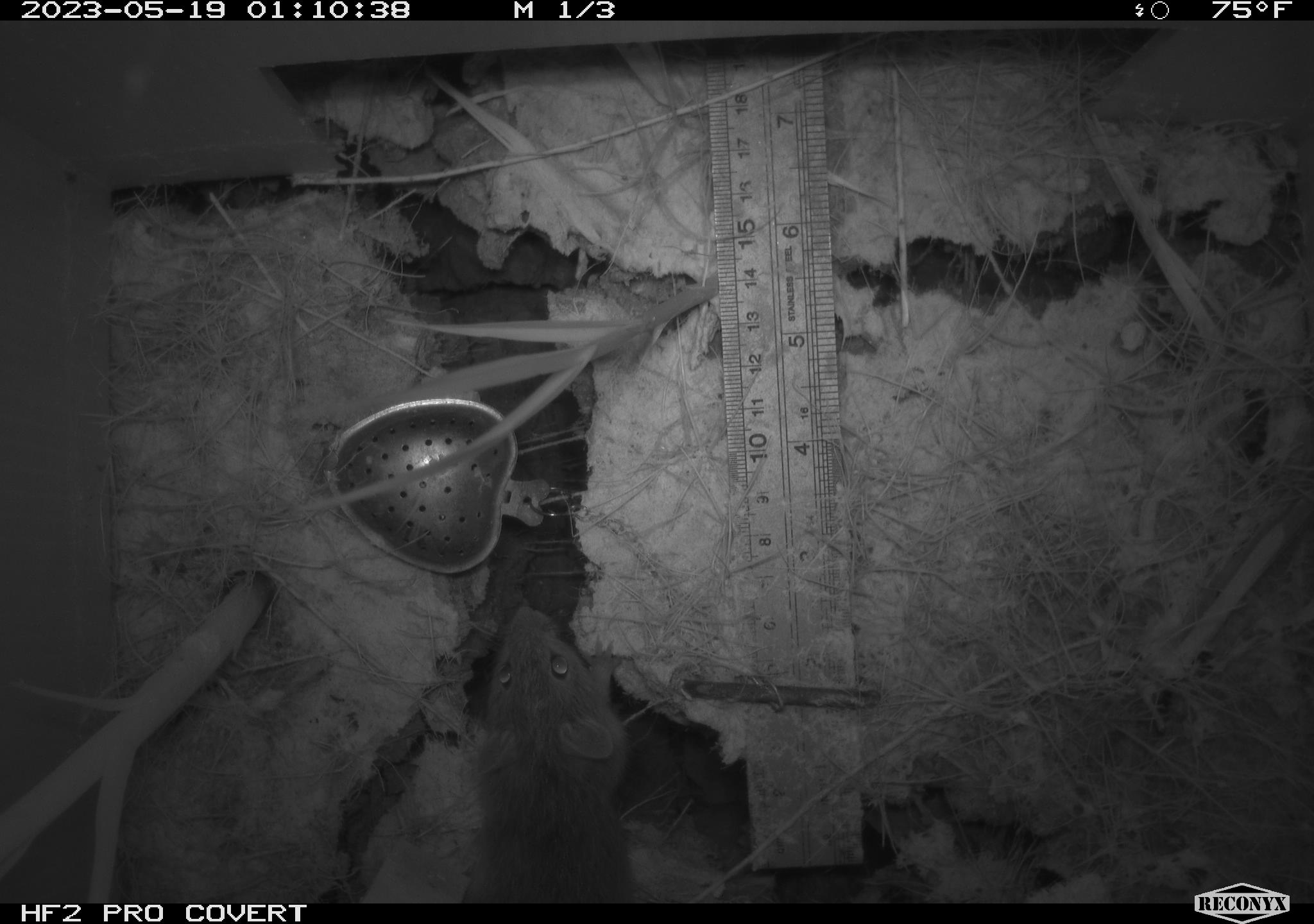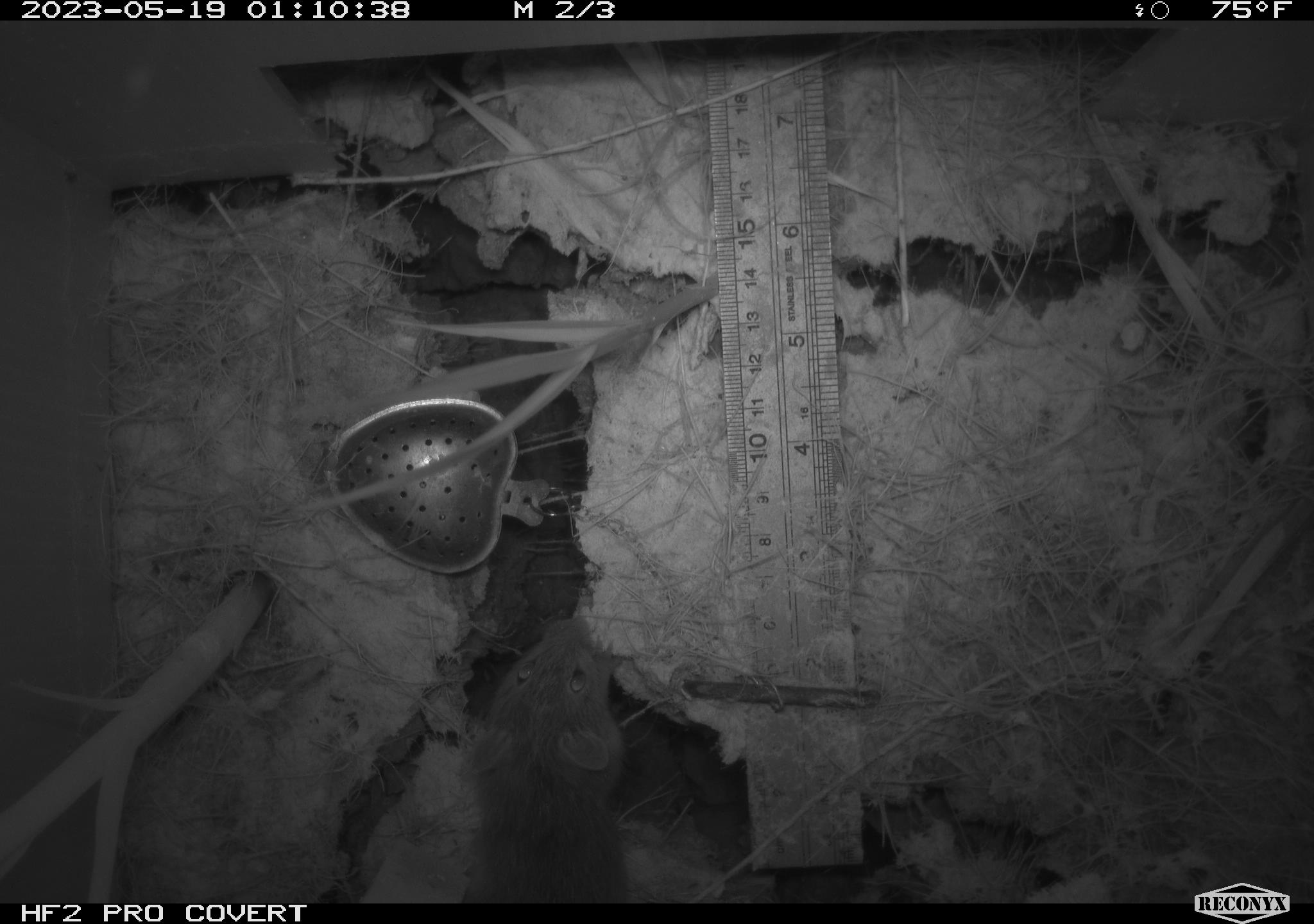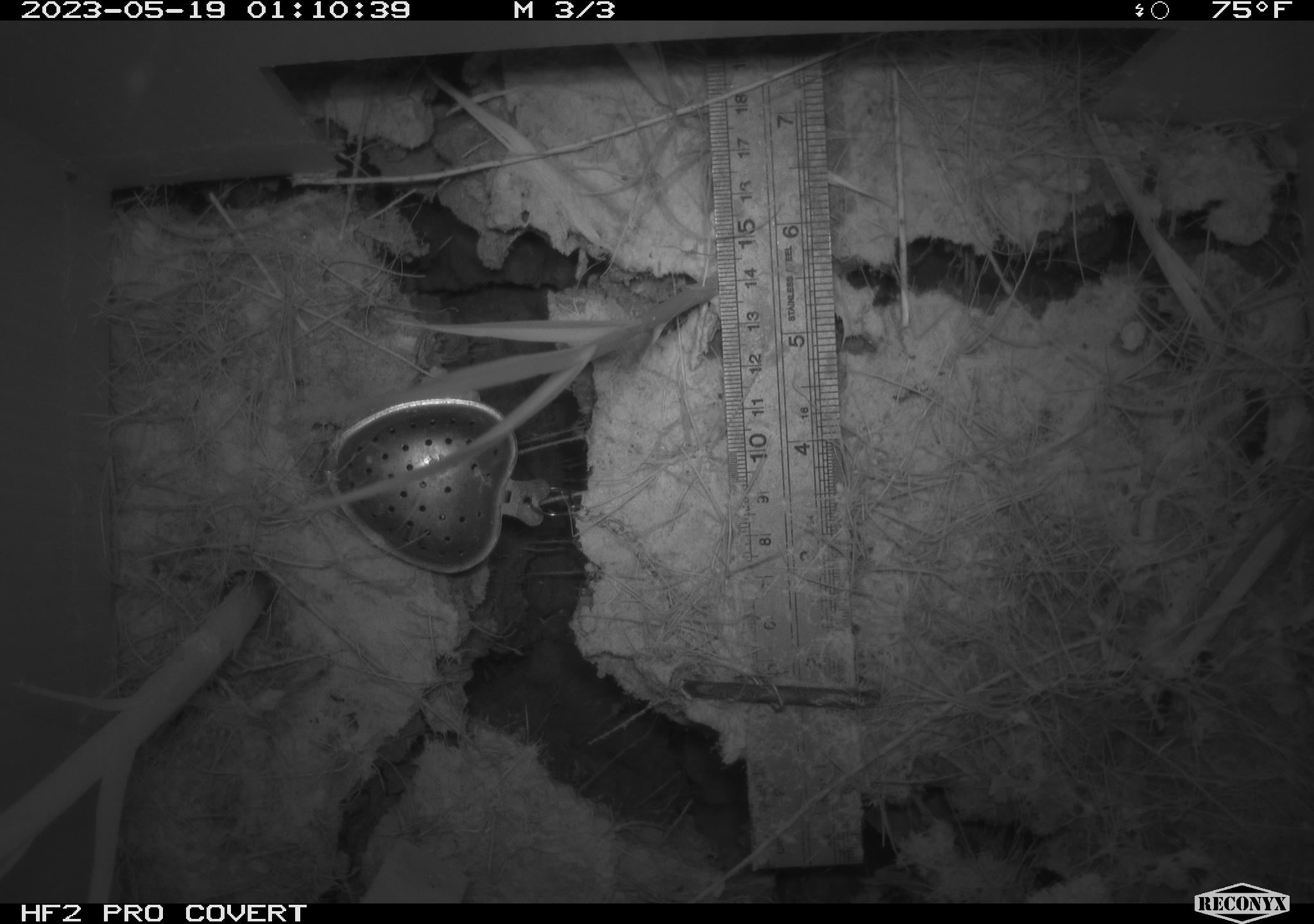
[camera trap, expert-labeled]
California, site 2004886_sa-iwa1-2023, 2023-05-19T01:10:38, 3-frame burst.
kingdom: Animalia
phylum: Chordata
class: Mammalia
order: Rodentia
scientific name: Rodentia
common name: mouse species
Mouse species (Rodentia).